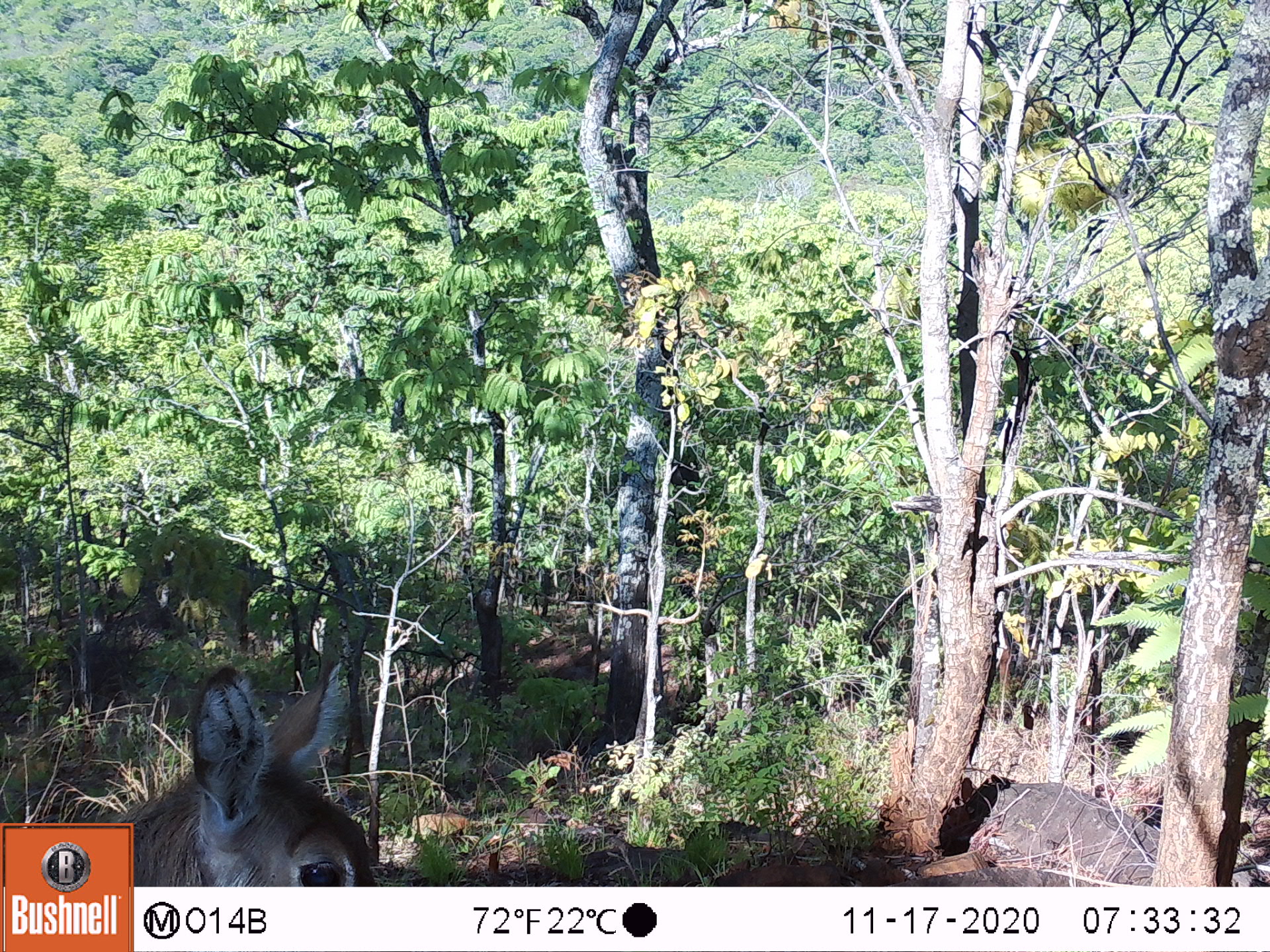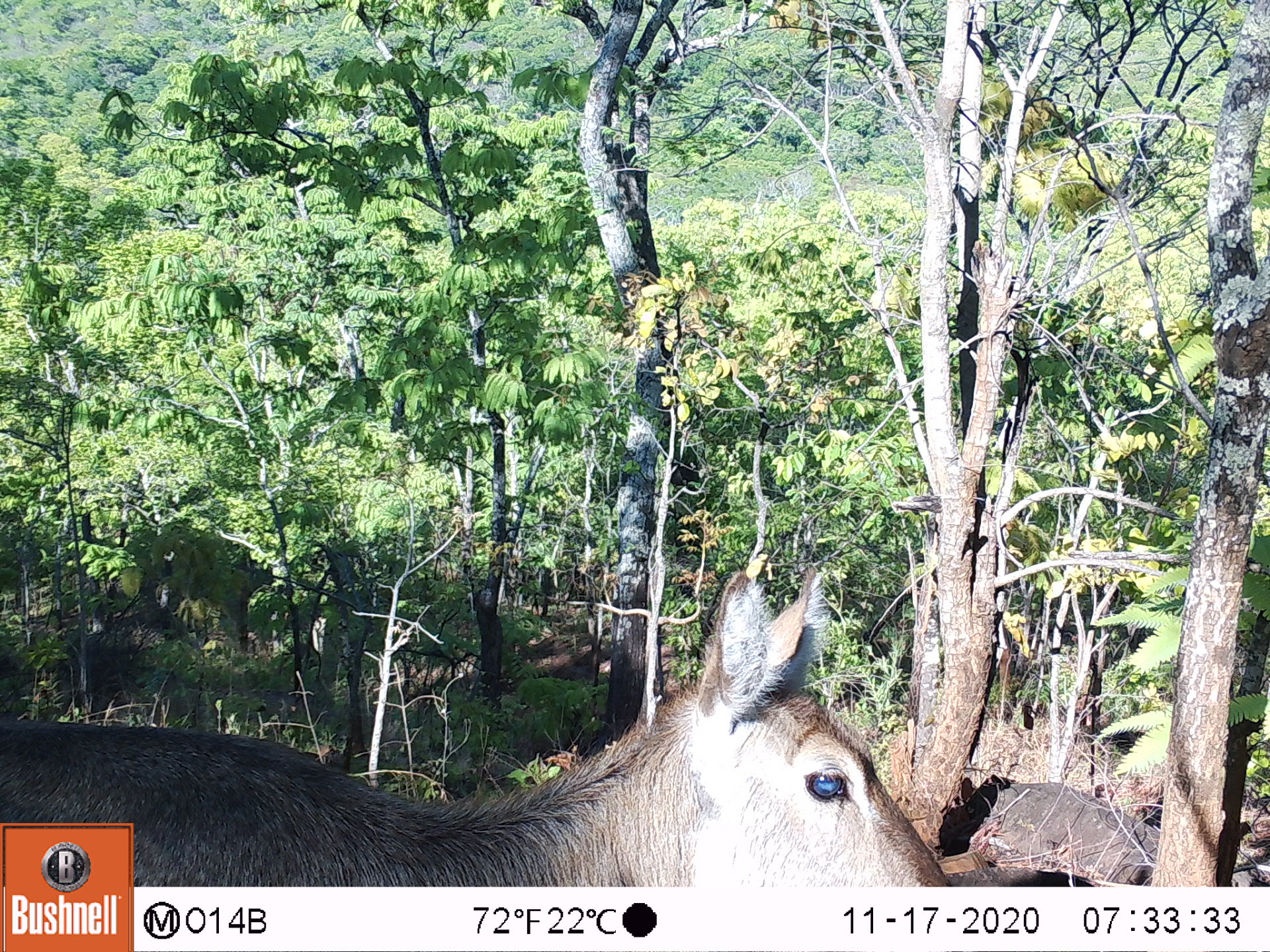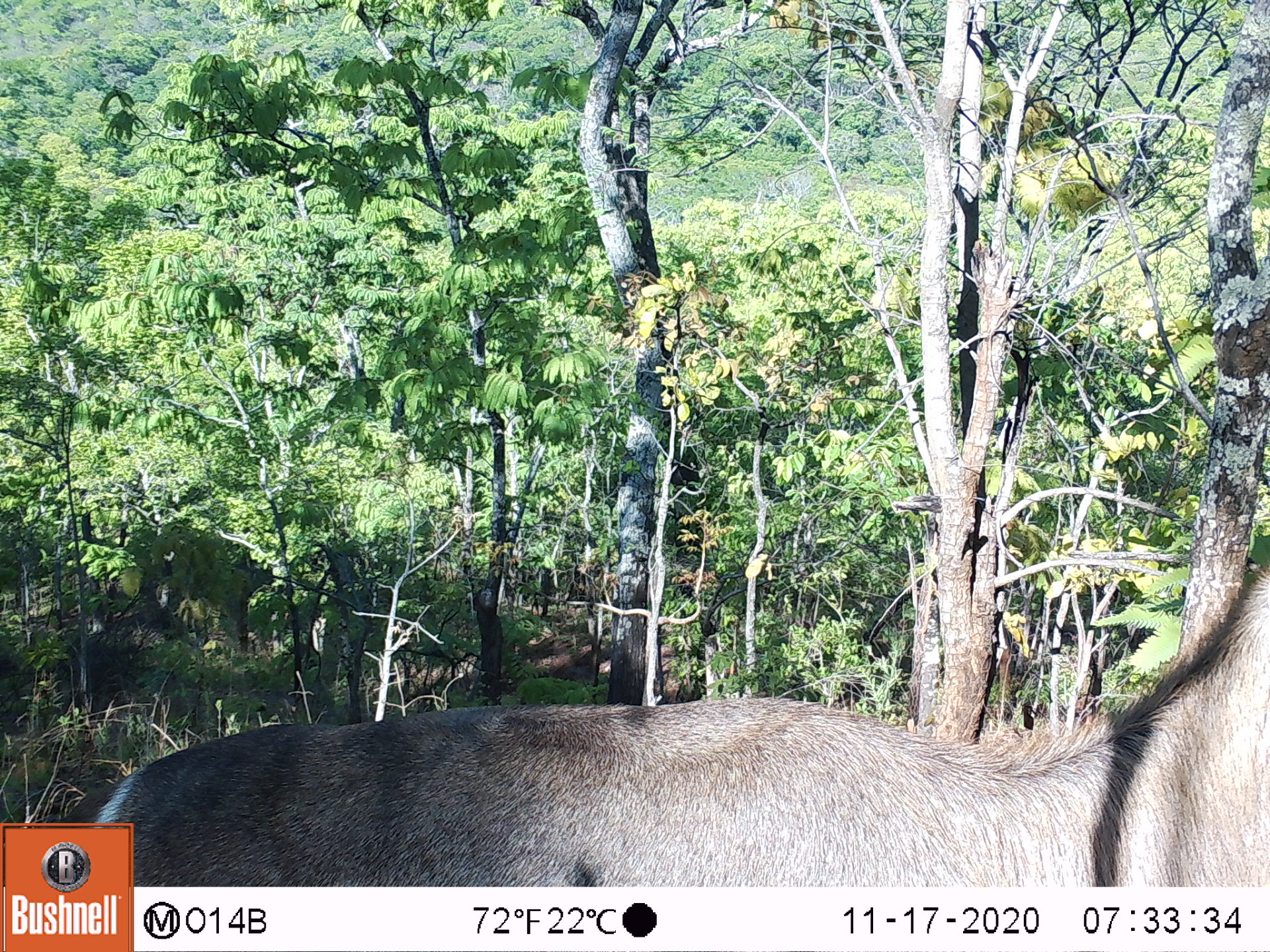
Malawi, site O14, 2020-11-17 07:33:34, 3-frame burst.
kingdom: Animalia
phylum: Chordata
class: Mammalia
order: Artiodactyla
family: Bovidae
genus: Kobus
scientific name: Kobus ellipsiprymnus ellipsiprymnus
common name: common waterbuck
Common waterbuck (Kobus ellipsiprymnus ellipsiprymnus), count 1.